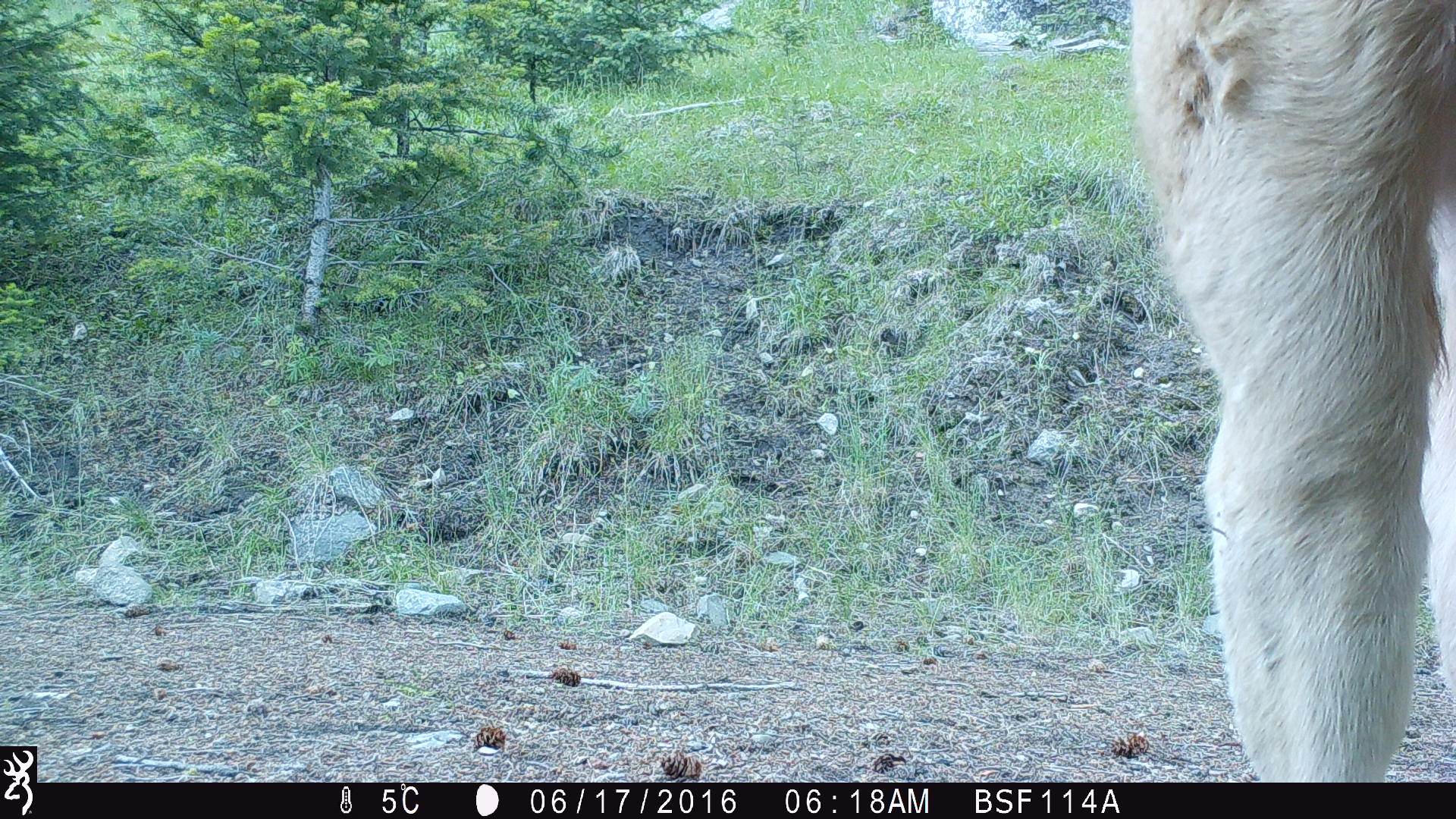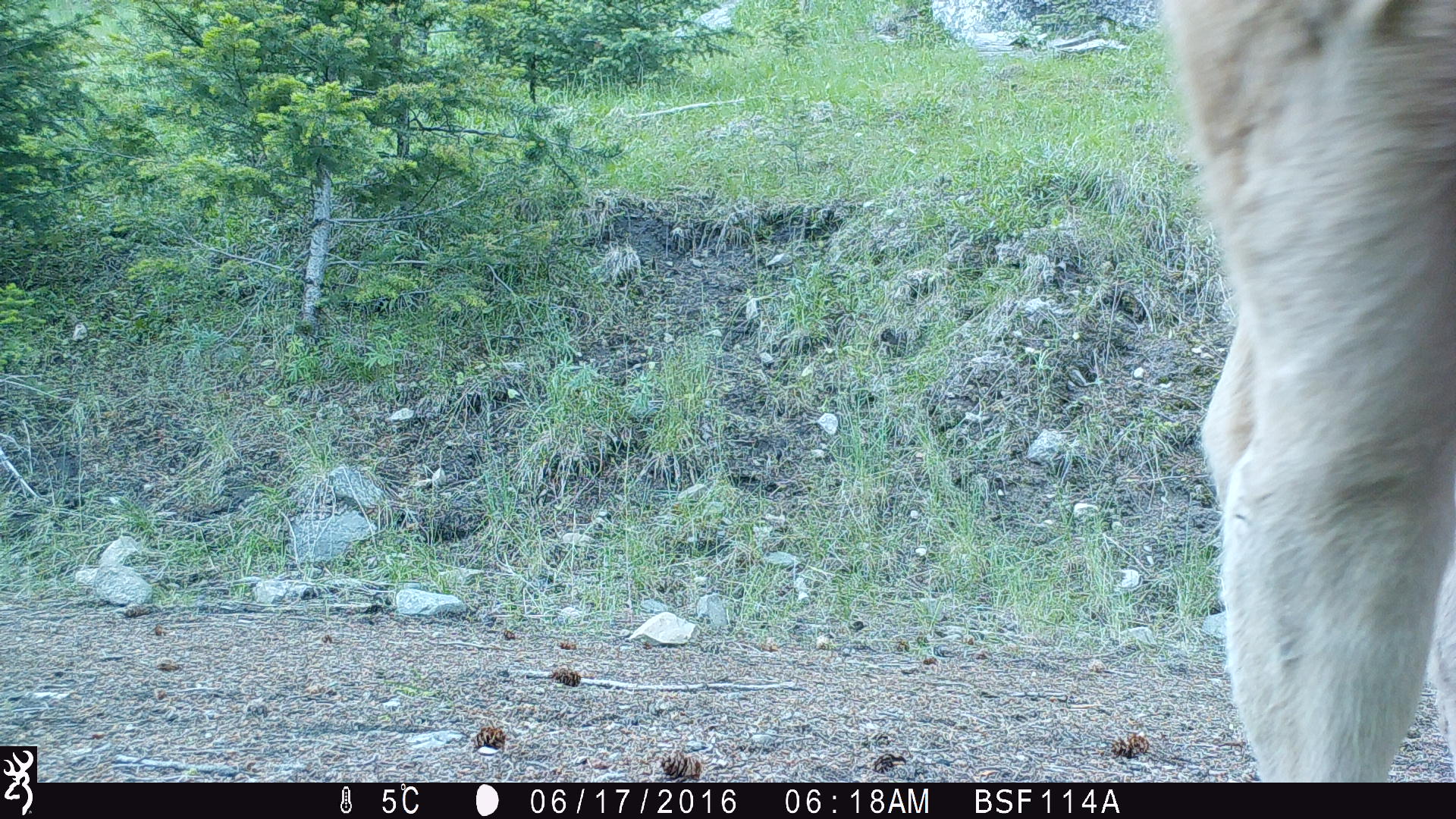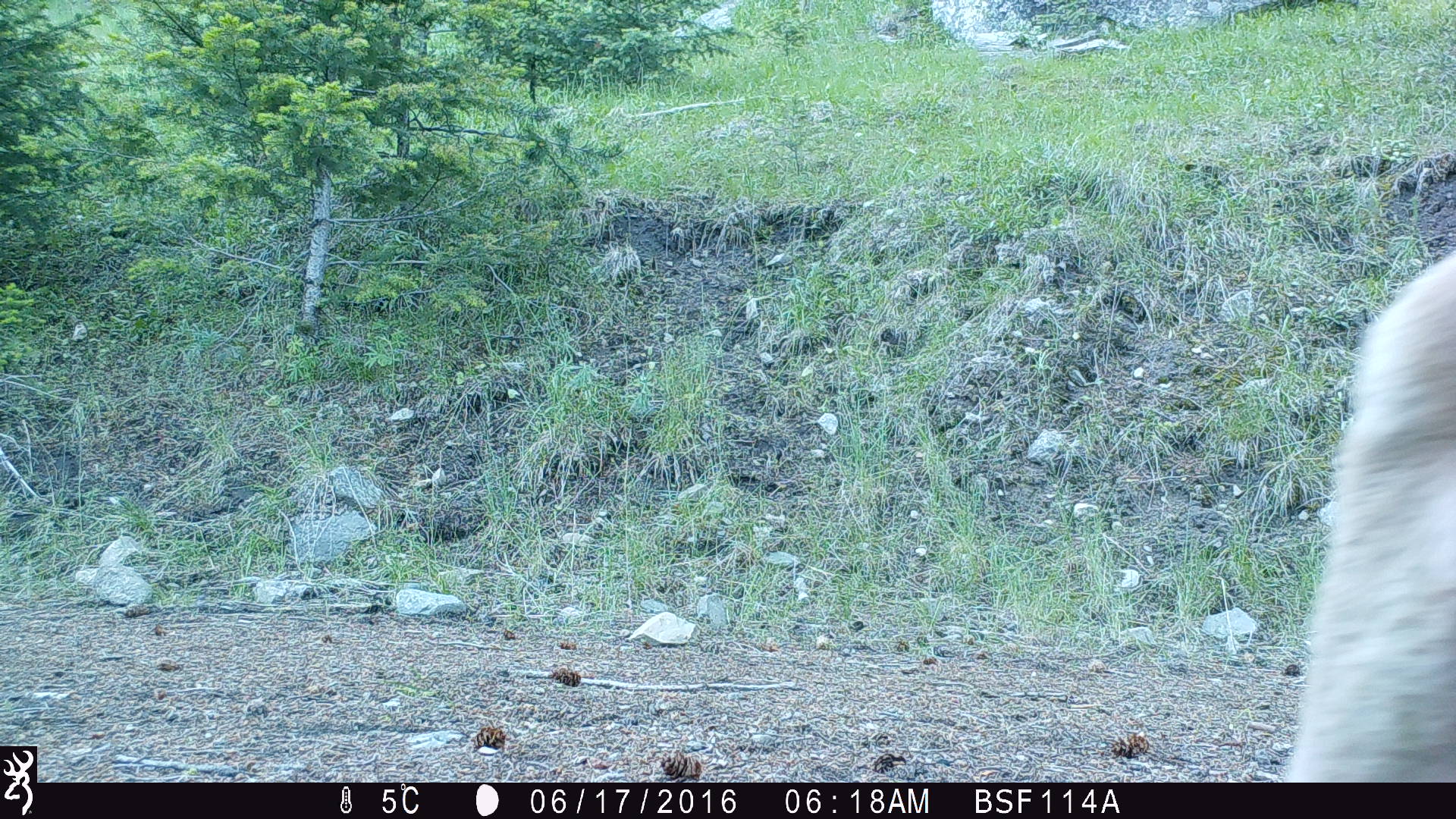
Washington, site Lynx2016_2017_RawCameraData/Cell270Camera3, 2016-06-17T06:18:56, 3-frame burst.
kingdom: Animalia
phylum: Chordata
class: Mammalia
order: Artiodactyla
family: Bovidae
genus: Bos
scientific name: Bos taurus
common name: domestic cattle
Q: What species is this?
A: Domestic cattle (Bos taurus).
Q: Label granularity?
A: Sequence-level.